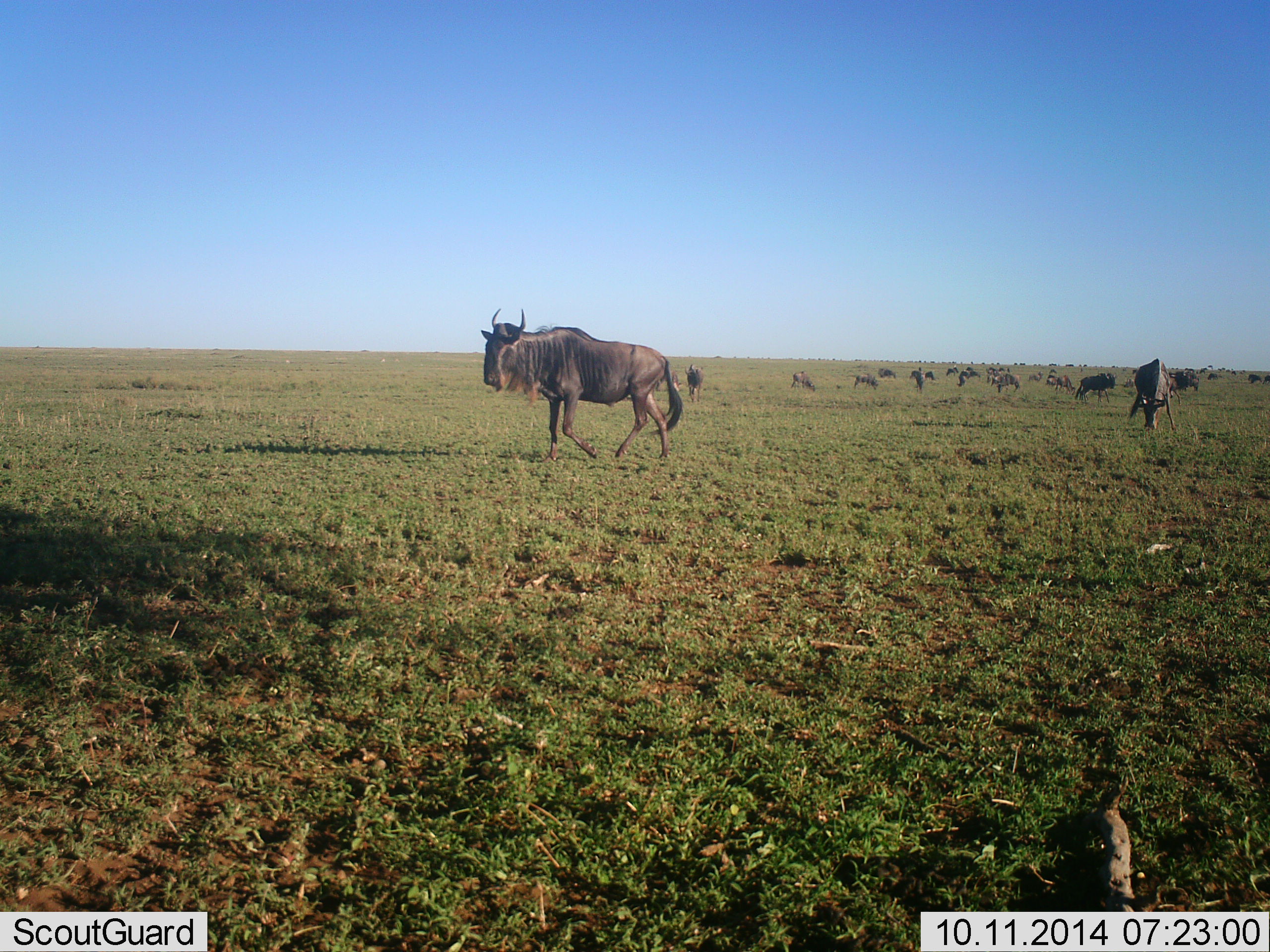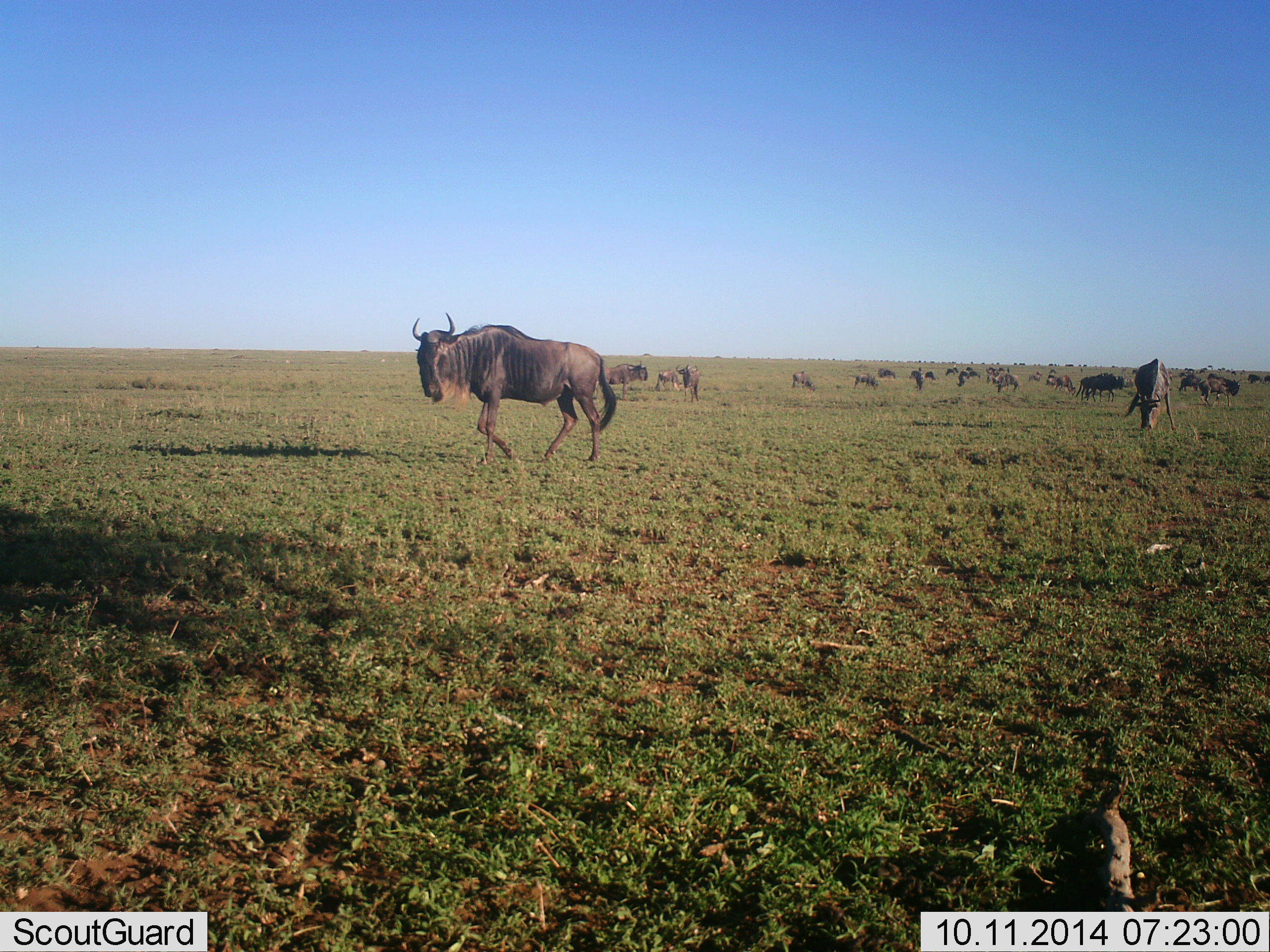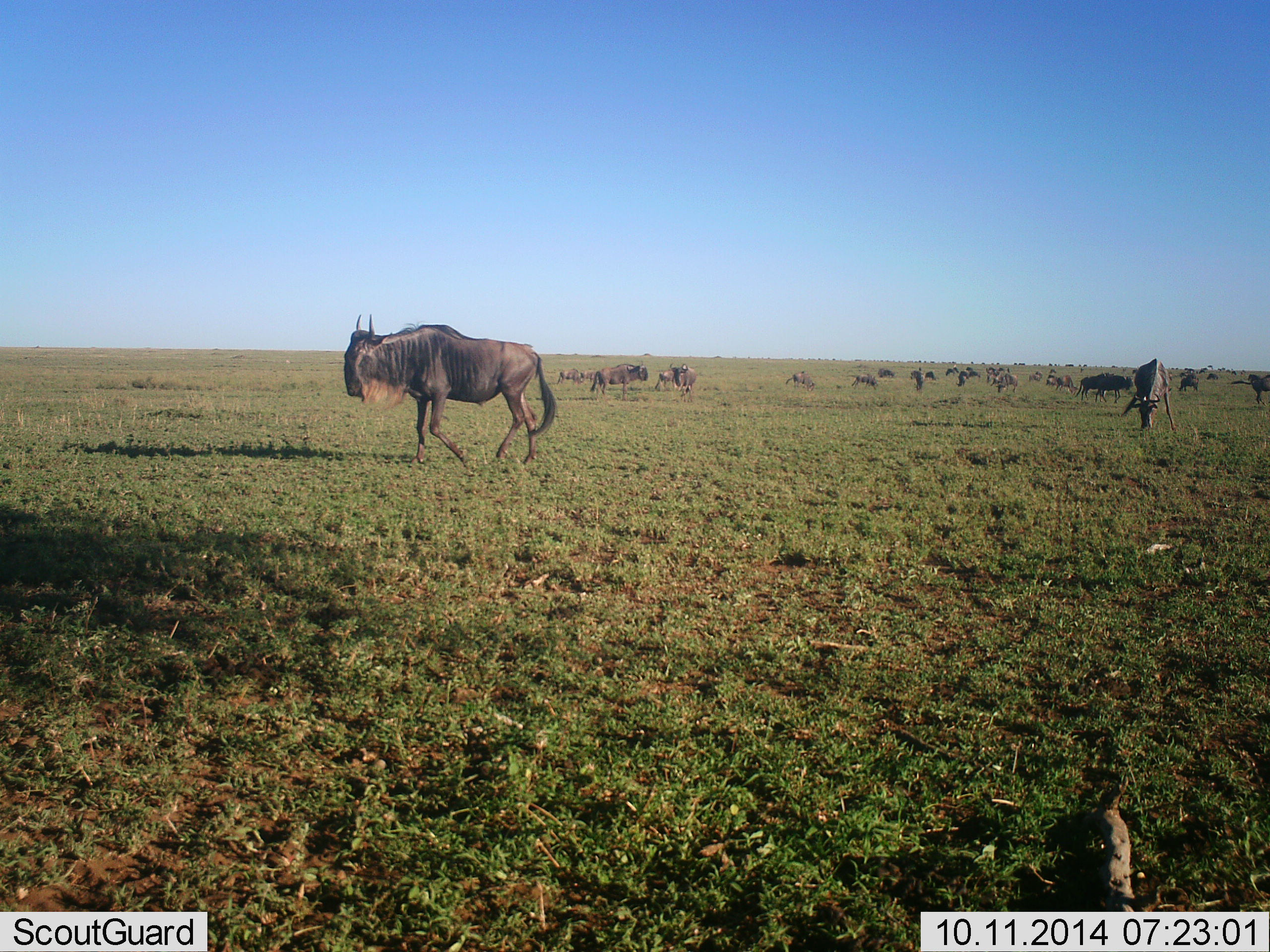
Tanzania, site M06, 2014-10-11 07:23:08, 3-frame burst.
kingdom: Animalia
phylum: Chordata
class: Mammalia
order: Artiodactyla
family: Bovidae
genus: Connochaetes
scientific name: Connochaetes taurinus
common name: blue wildebeest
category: wildebeest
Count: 11-50.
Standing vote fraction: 60%.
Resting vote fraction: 20%.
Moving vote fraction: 100%.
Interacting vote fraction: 0%.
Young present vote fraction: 0%.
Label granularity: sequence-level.